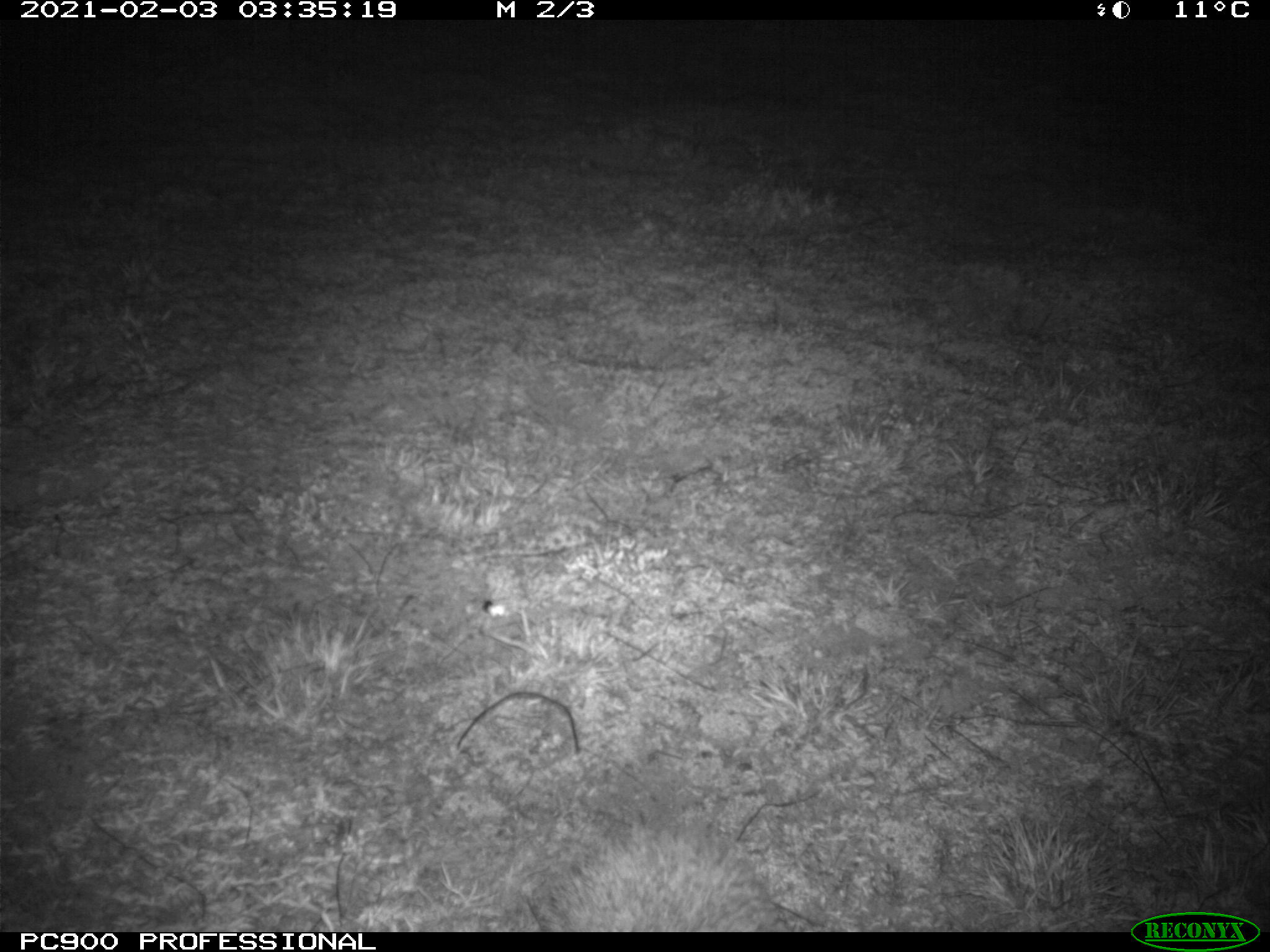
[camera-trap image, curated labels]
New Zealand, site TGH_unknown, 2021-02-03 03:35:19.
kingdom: Animalia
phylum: Chordata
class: Mammalia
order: Eulipotyphla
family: Erinaceidae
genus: Erinaceus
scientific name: Erinaceus europaeus europaeus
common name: european hedgehog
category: hedgehog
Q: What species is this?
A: Hedgehog (european hedgehog) (Erinaceus europaeus europaeus).